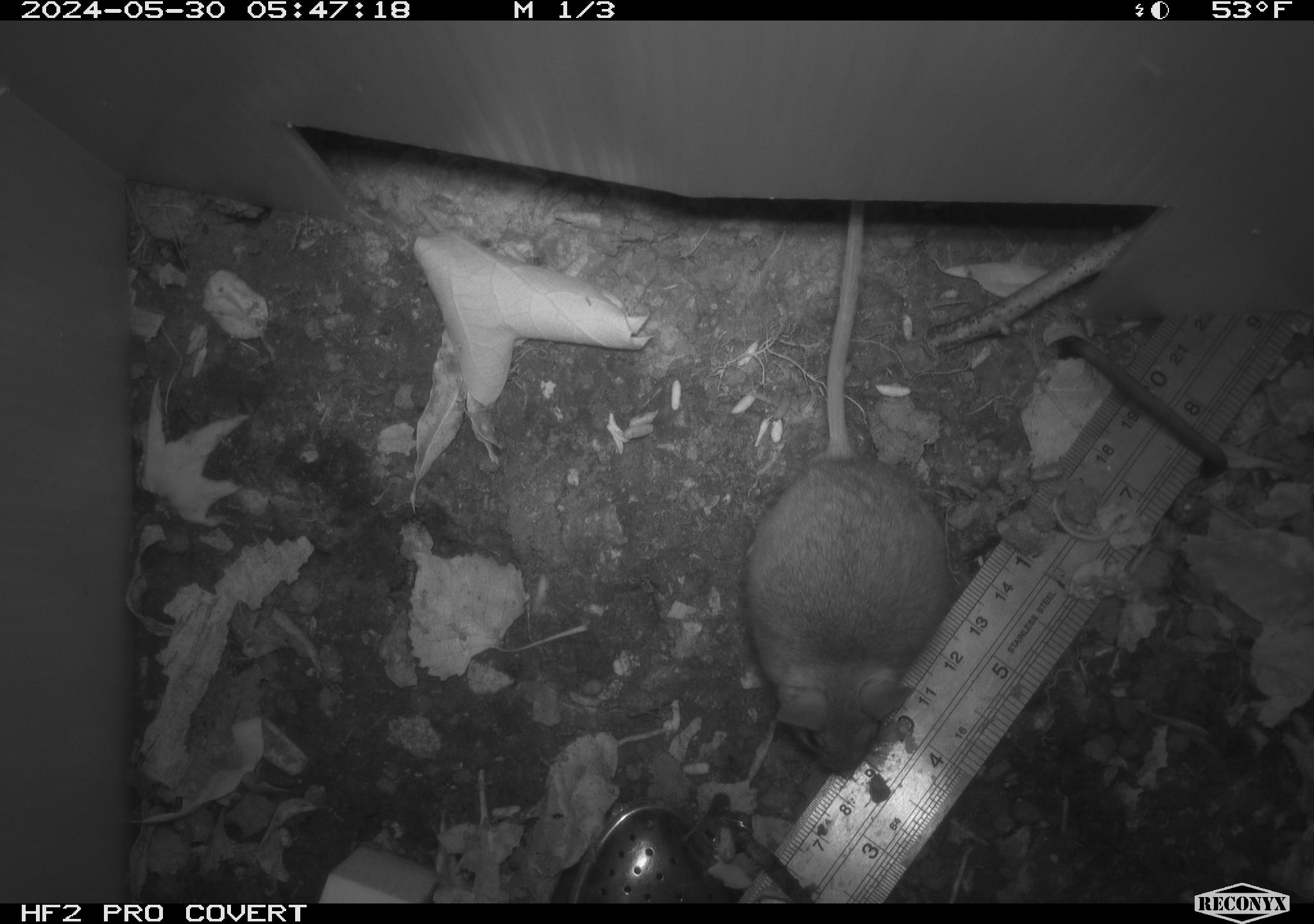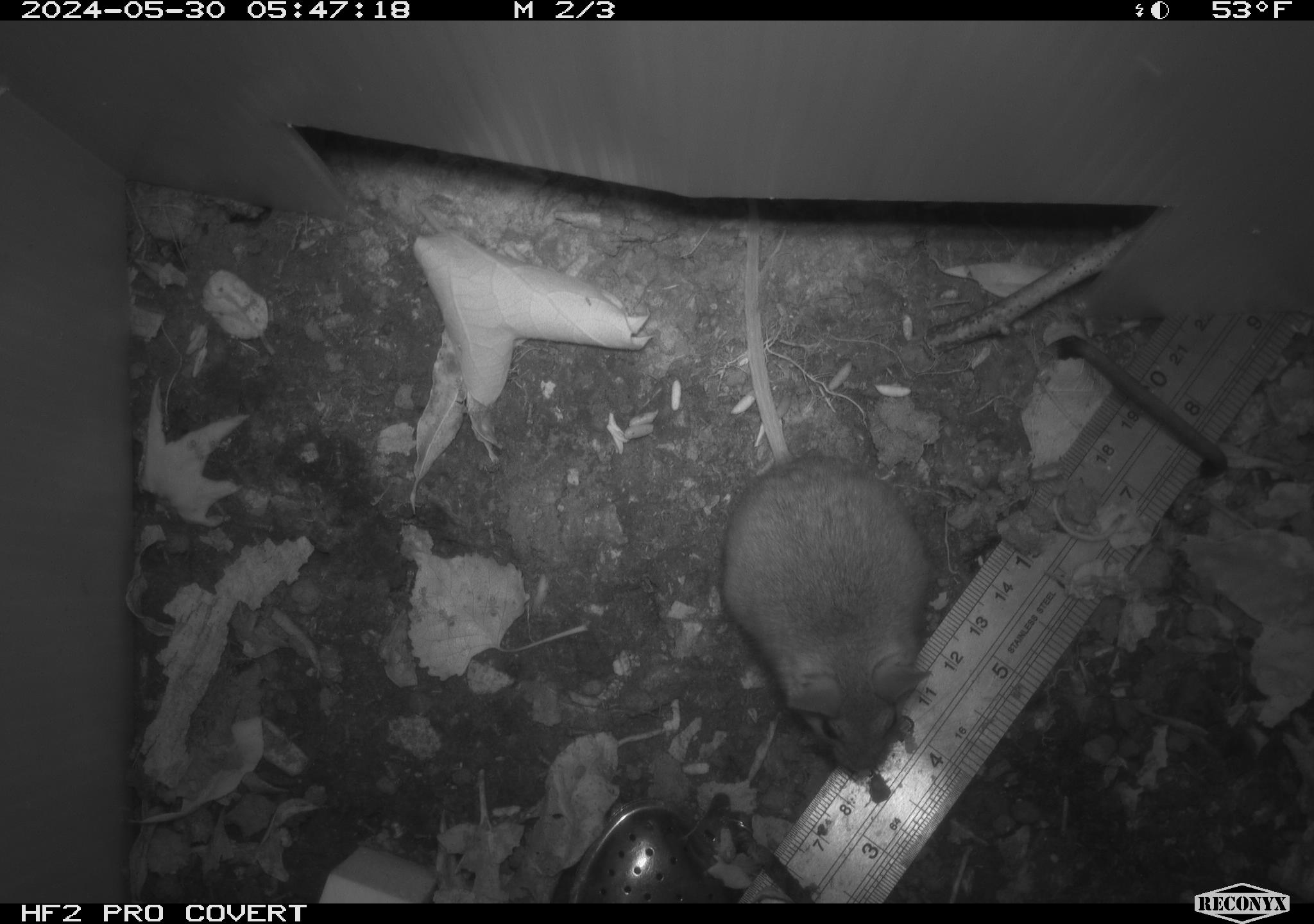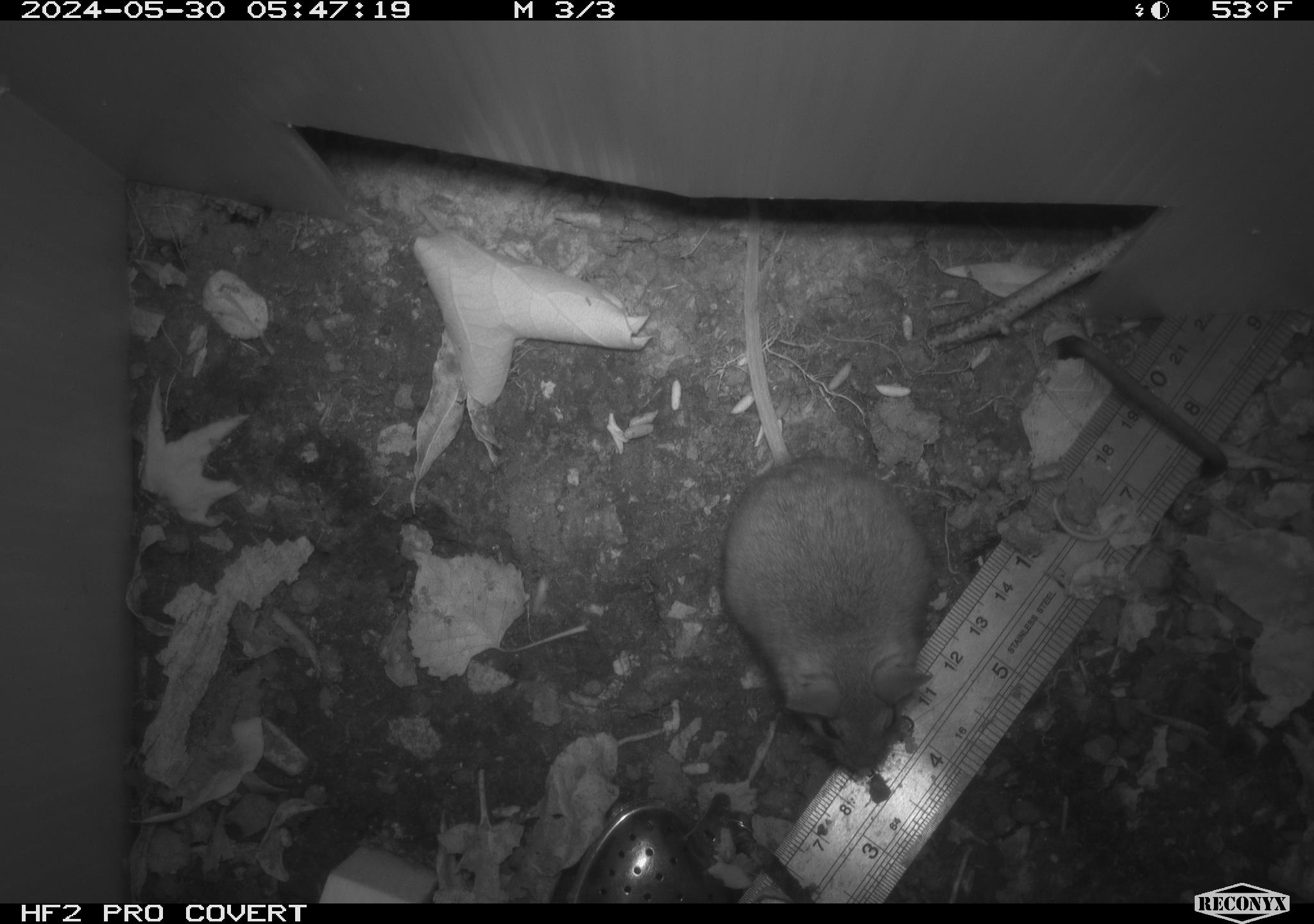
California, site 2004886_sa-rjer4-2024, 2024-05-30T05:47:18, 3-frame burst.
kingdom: Animalia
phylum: Chordata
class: Mammalia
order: Rodentia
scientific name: Rodentia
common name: mouse species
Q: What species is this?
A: Mouse species (Rodentia).